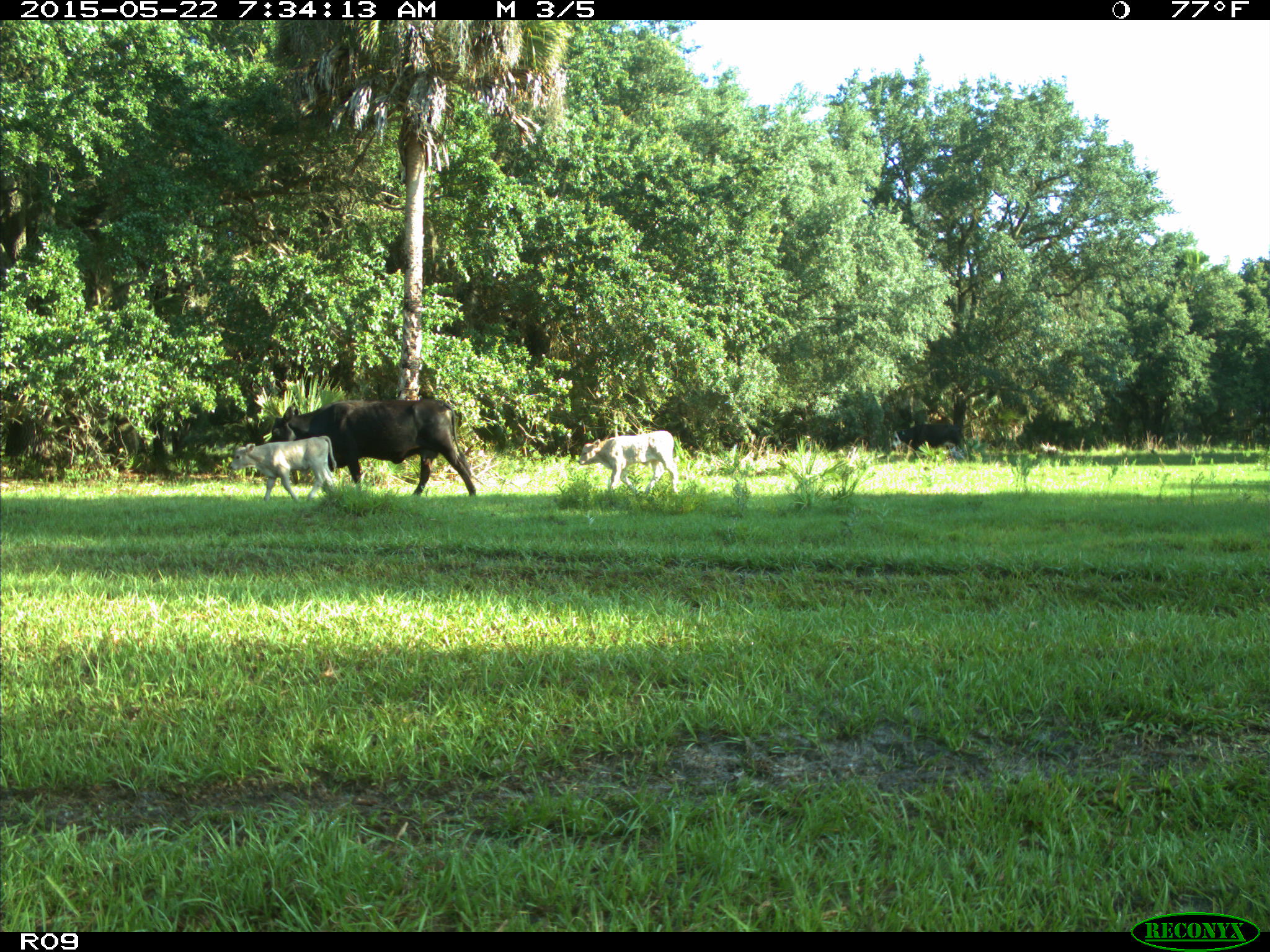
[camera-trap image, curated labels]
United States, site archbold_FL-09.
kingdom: Animalia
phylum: Chordata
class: Mammalia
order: Artiodactyla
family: Bovidae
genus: Bos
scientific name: Bos taurus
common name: domestic cow